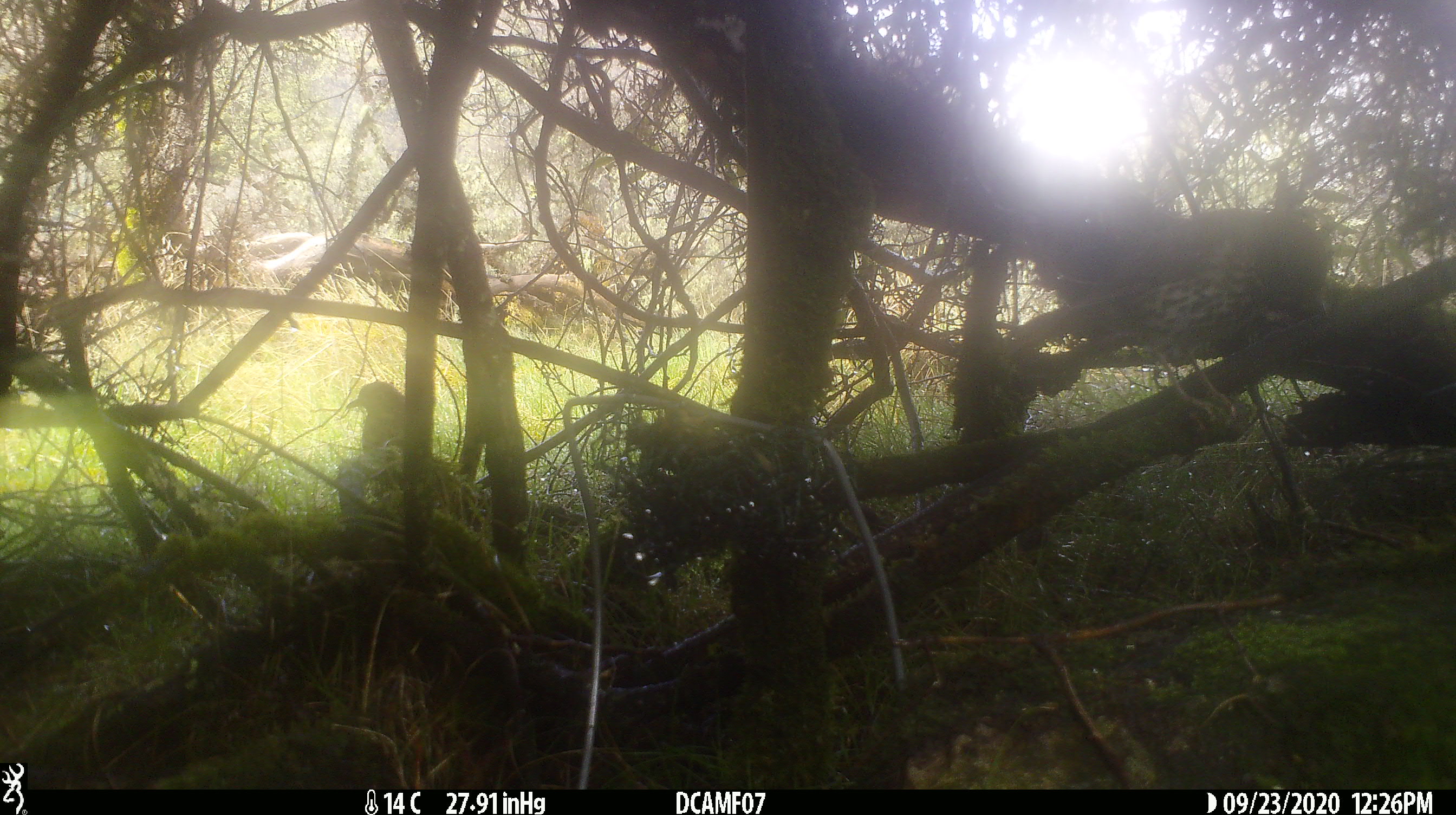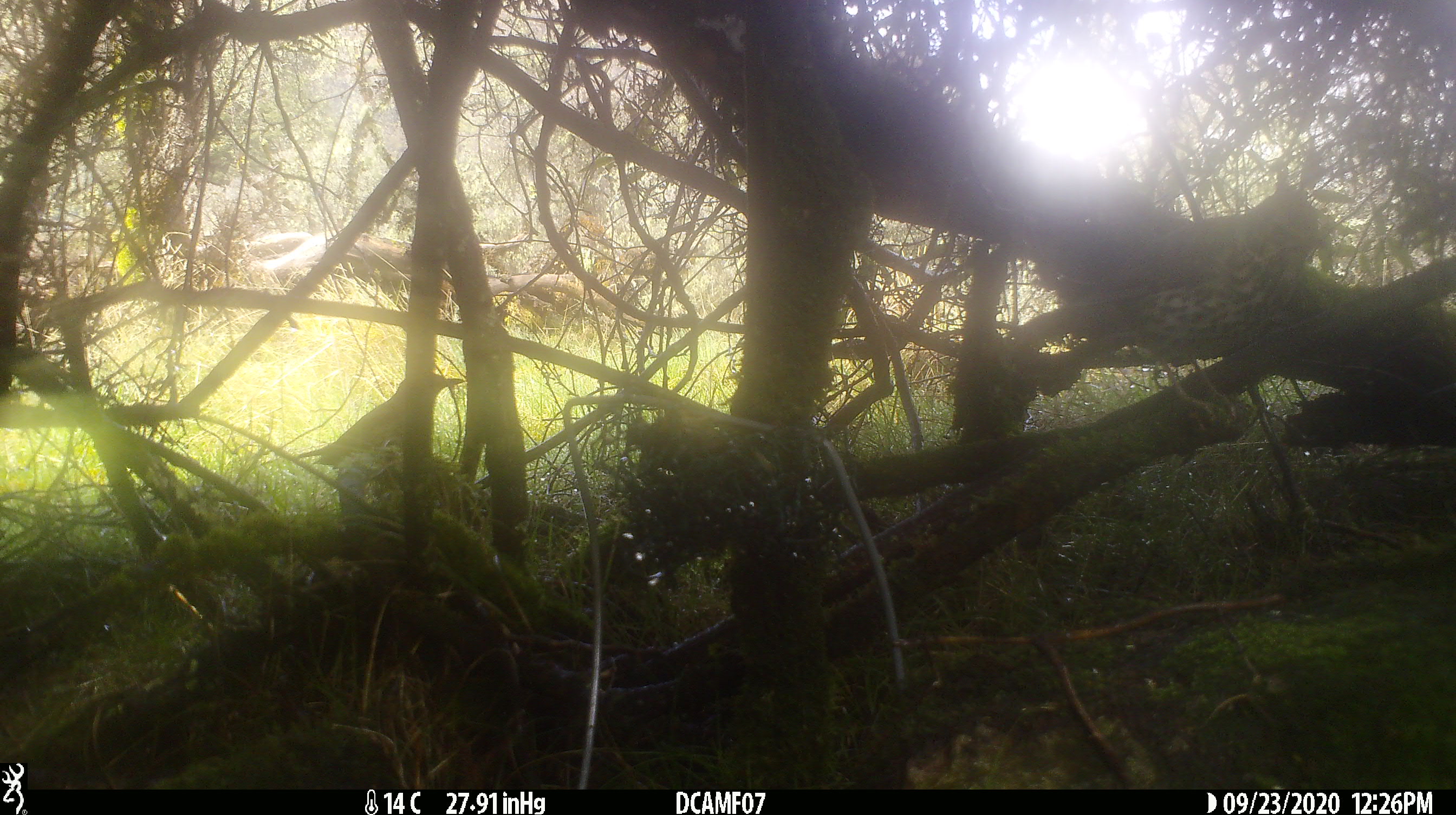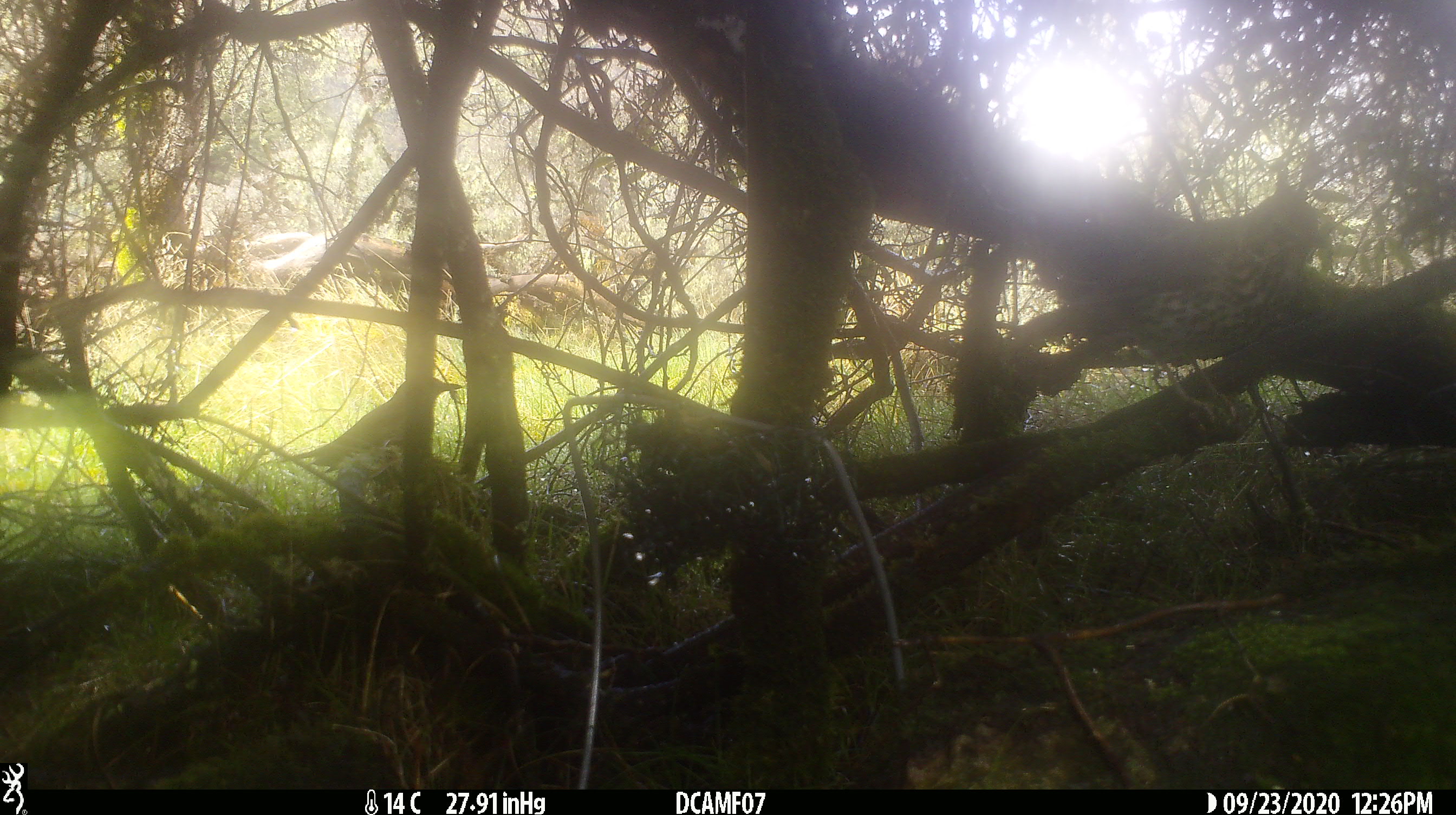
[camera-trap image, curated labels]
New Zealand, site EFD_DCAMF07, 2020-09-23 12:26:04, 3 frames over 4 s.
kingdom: Animalia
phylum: Chordata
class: Aves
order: Passeriformes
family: Turdidae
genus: Turdus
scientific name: Turdus philomelos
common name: song thrush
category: thrush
Thrush (song thrush) (Turdus philomelos).